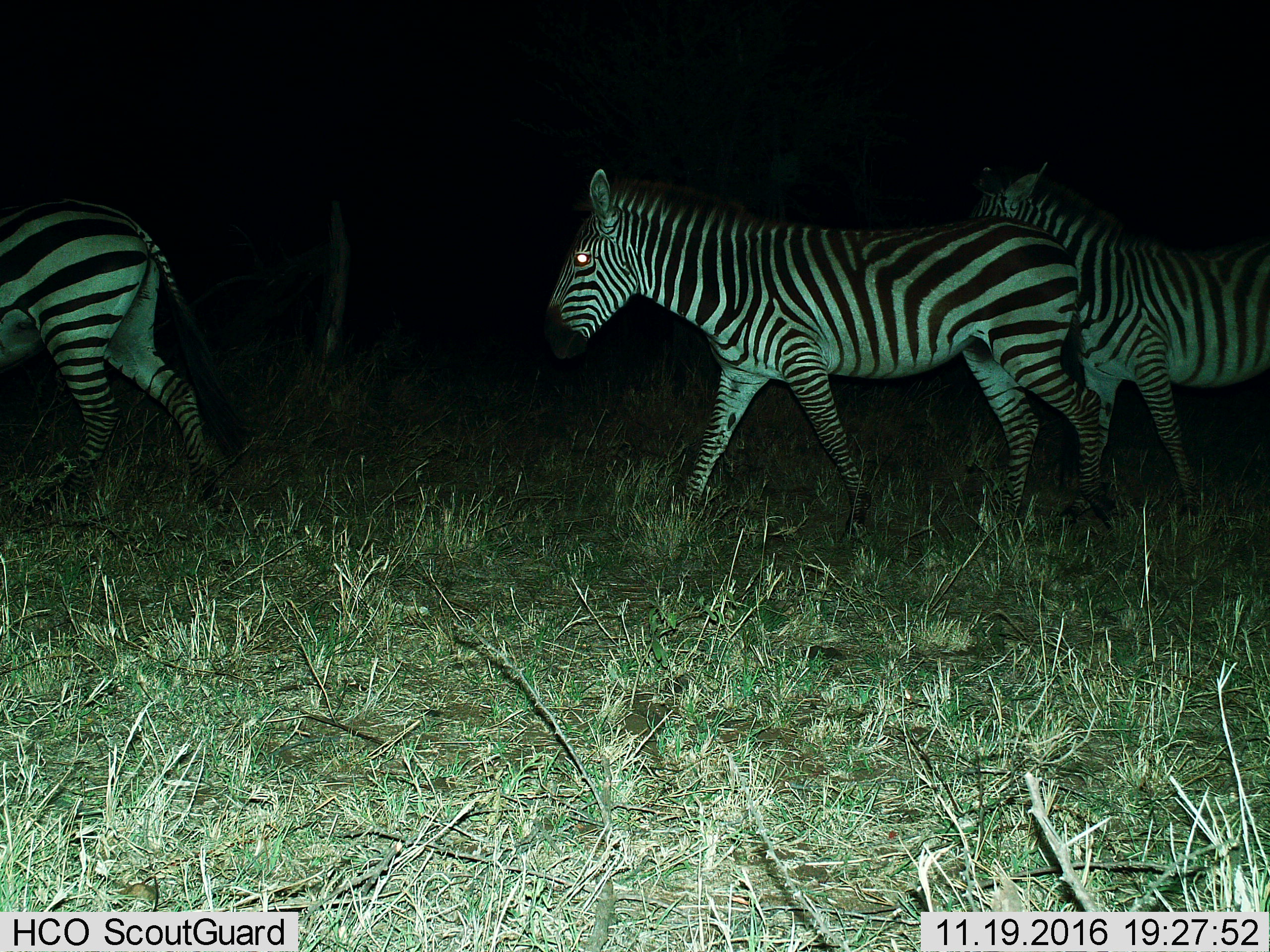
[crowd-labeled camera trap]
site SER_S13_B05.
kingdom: Animalia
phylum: Chordata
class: Mammalia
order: Perissodactyla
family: Equidae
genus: Equus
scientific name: Equus quagga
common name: plains zebra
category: zebraplains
Zebraplains (plains zebra) (Equus quagga), count 3. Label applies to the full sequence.